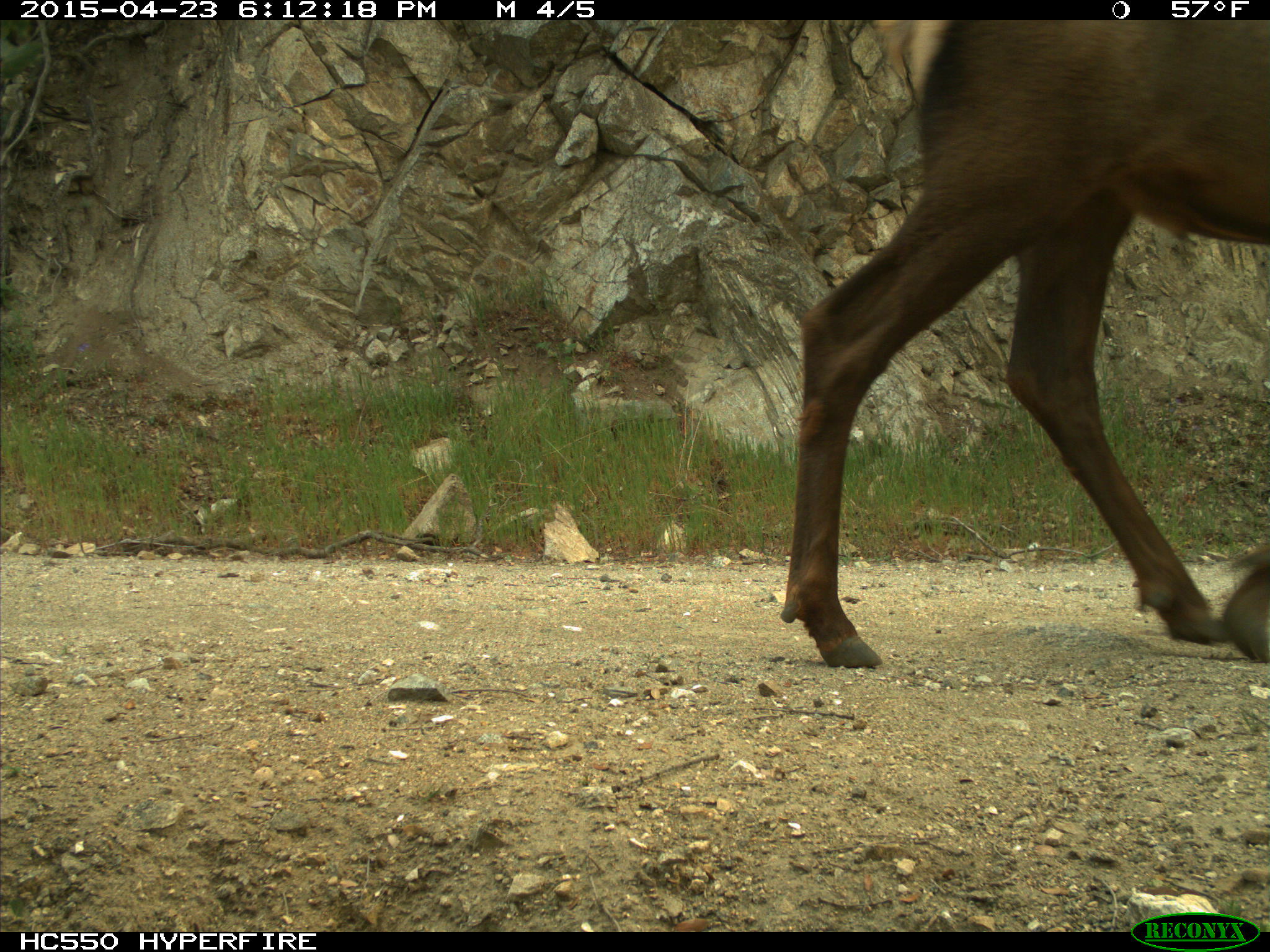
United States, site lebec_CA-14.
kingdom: Animalia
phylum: Chordata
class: Mammalia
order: Artiodactyla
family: Cervidae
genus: Cervus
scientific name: Cervus canadensis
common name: elk